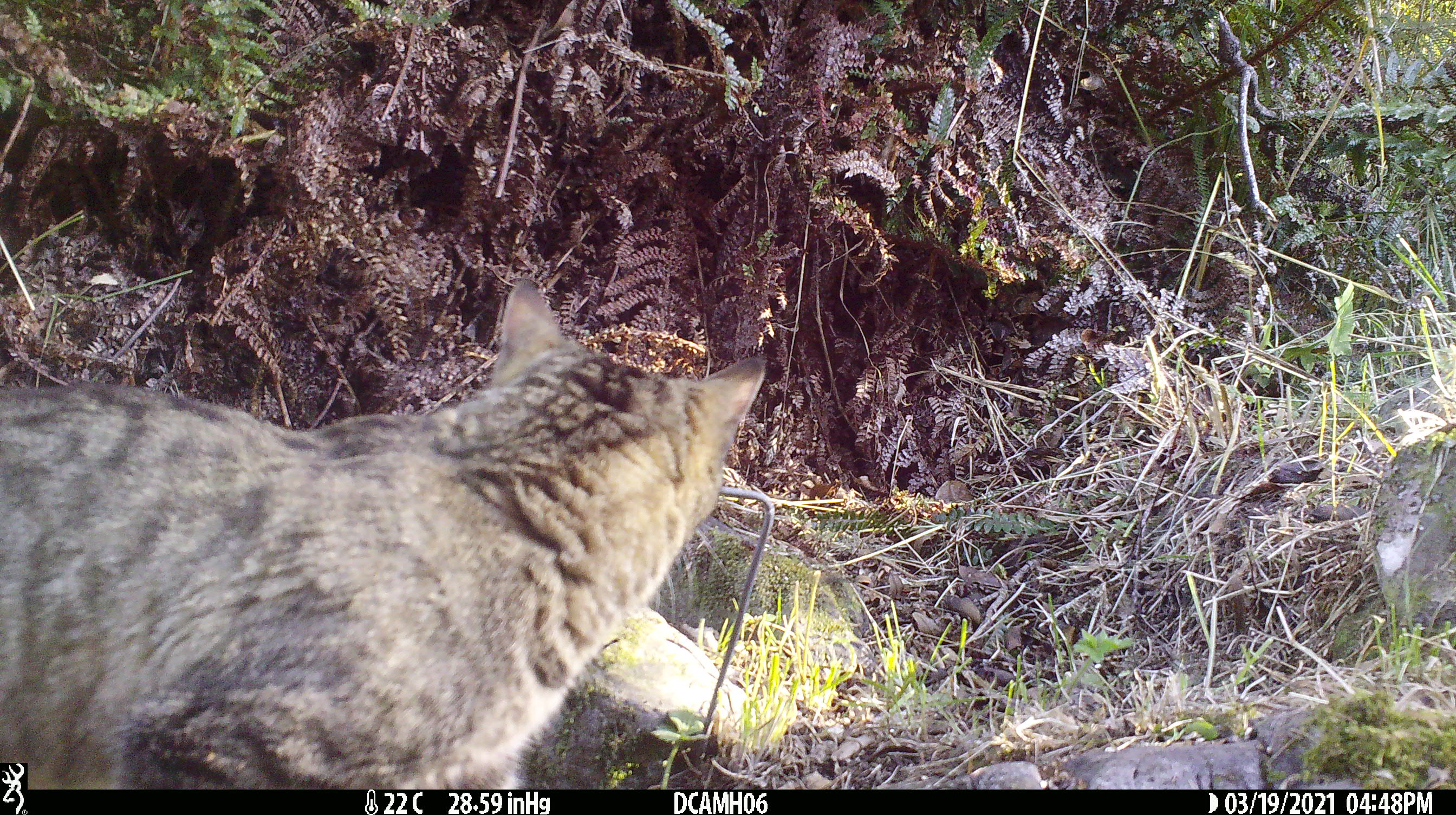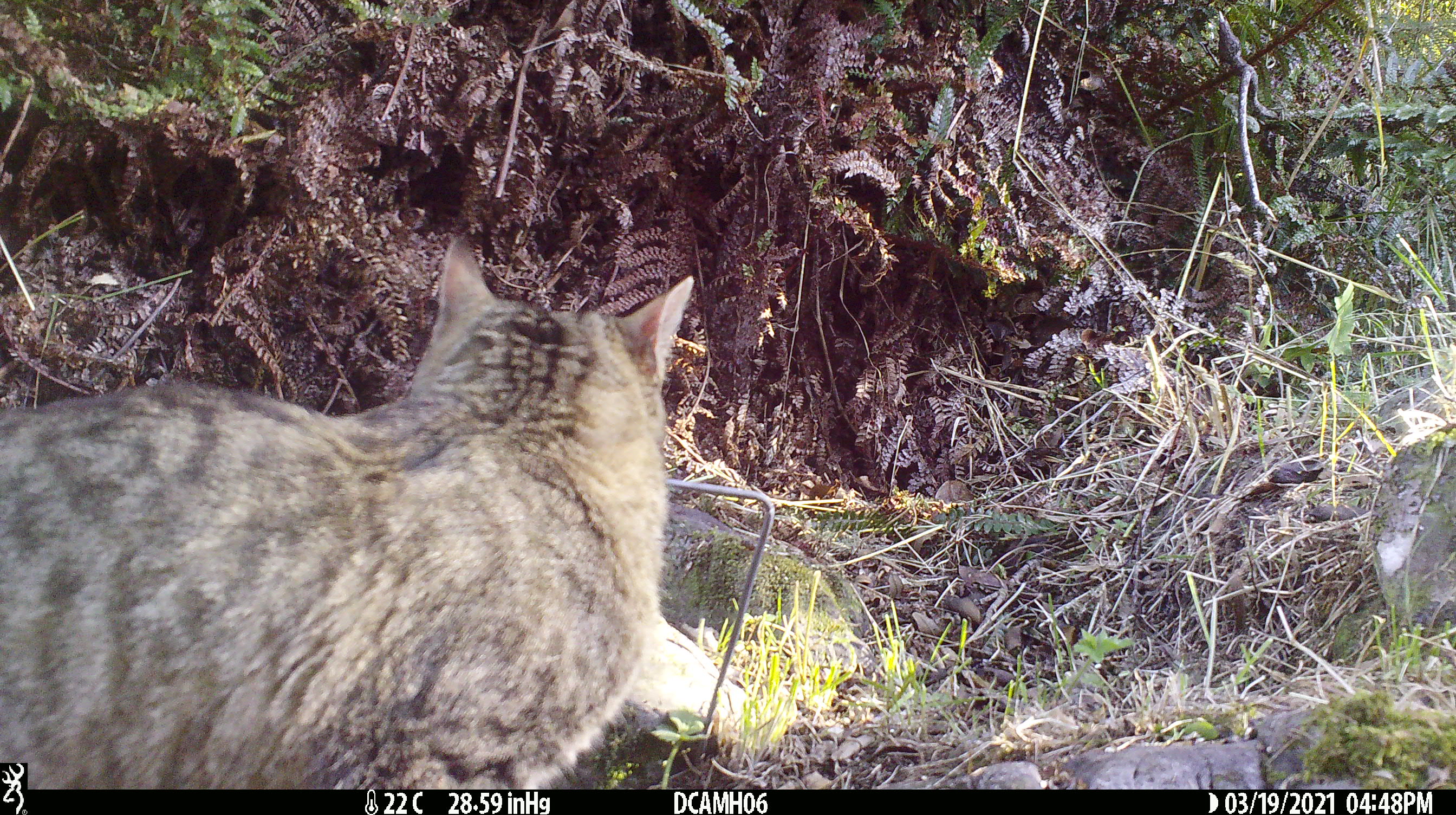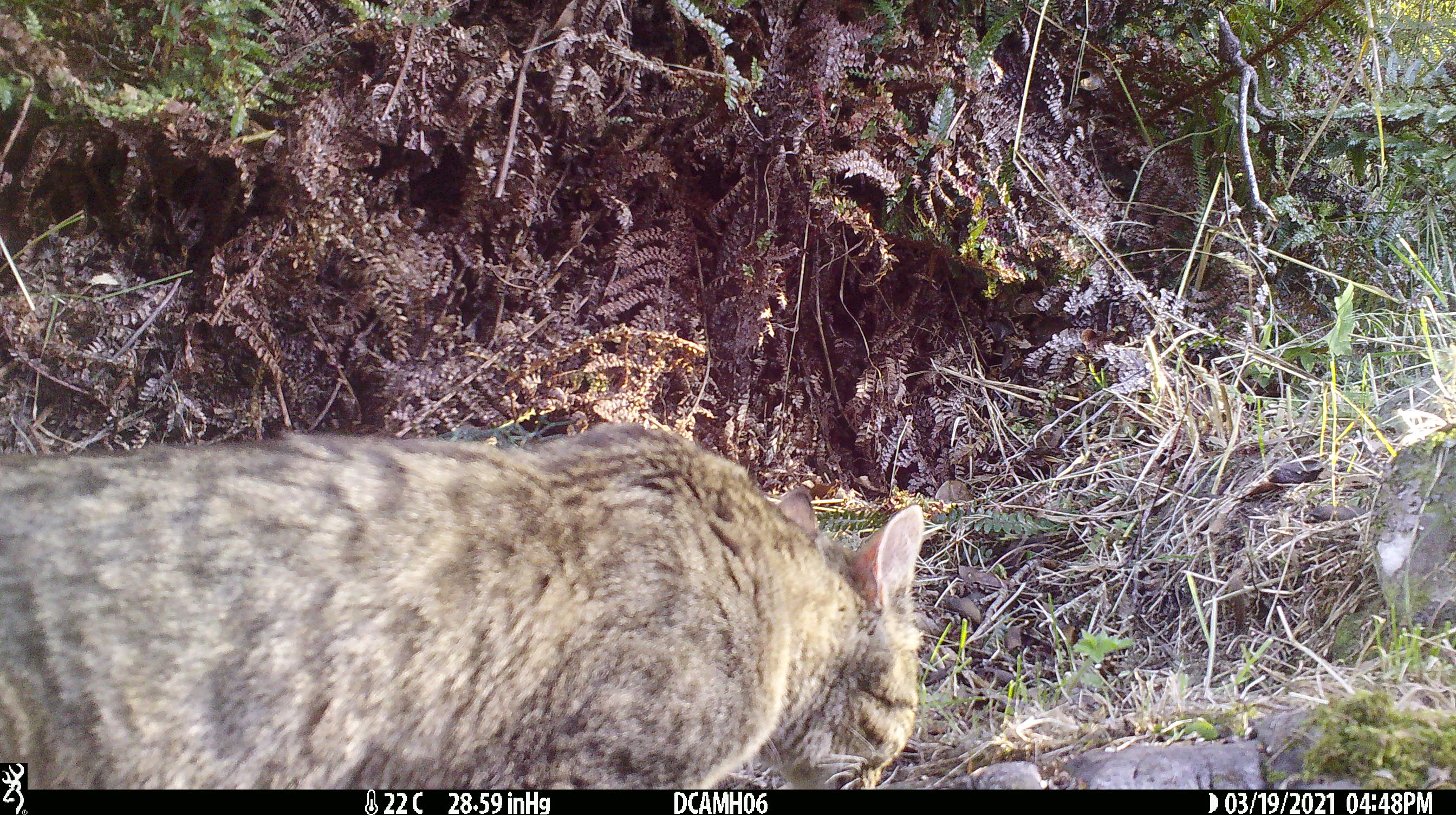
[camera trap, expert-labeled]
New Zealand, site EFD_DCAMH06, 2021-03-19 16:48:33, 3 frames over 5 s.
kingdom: Animalia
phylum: Chordata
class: Mammalia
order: Carnivora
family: Felidae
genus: Felis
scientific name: Felis catus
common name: domestic cat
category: cat